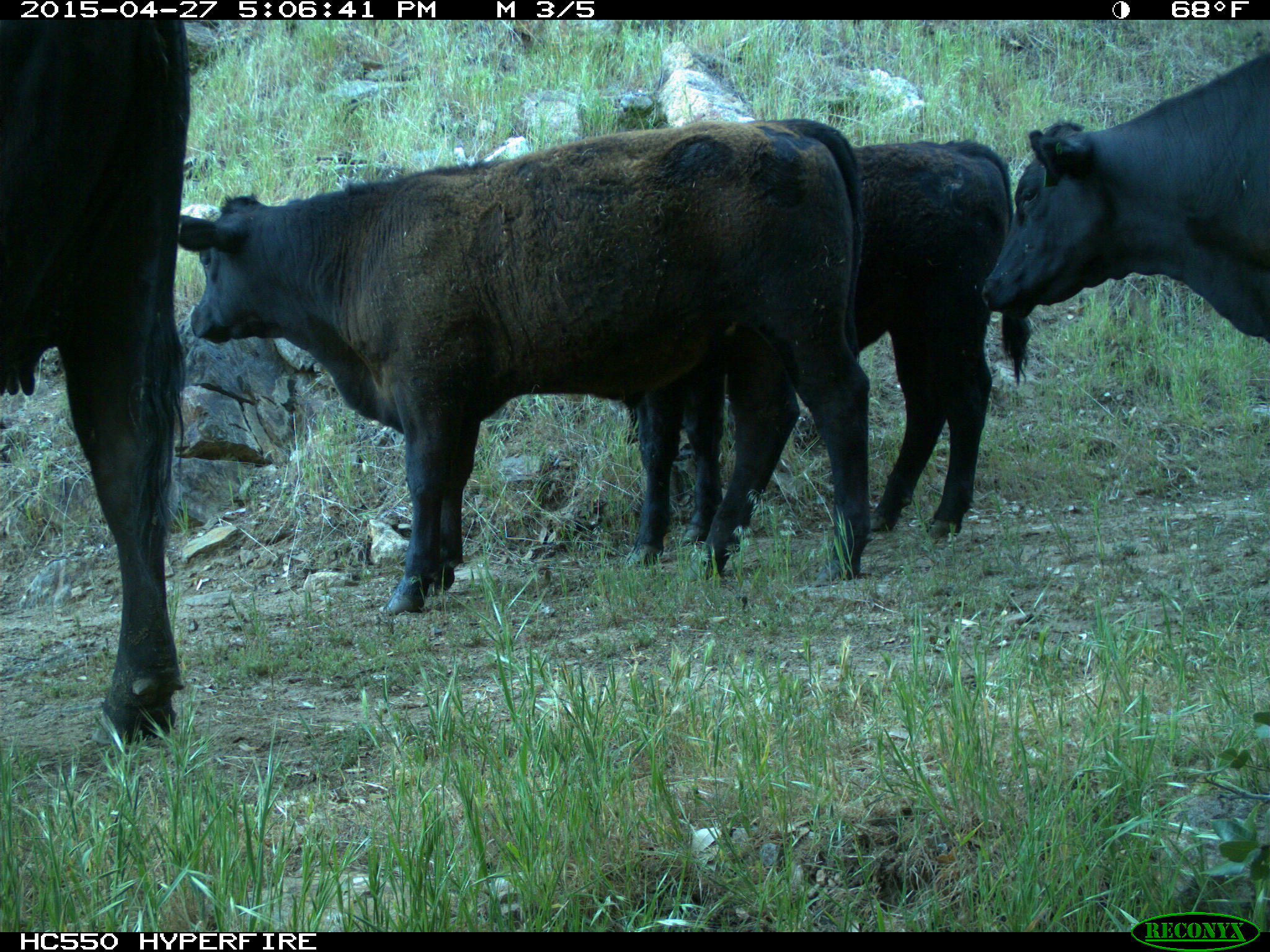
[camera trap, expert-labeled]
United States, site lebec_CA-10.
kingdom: Animalia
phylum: Chordata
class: Mammalia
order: Artiodactyla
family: Bovidae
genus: Bos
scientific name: Bos taurus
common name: domestic cow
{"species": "Bos taurus (domestic cow)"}